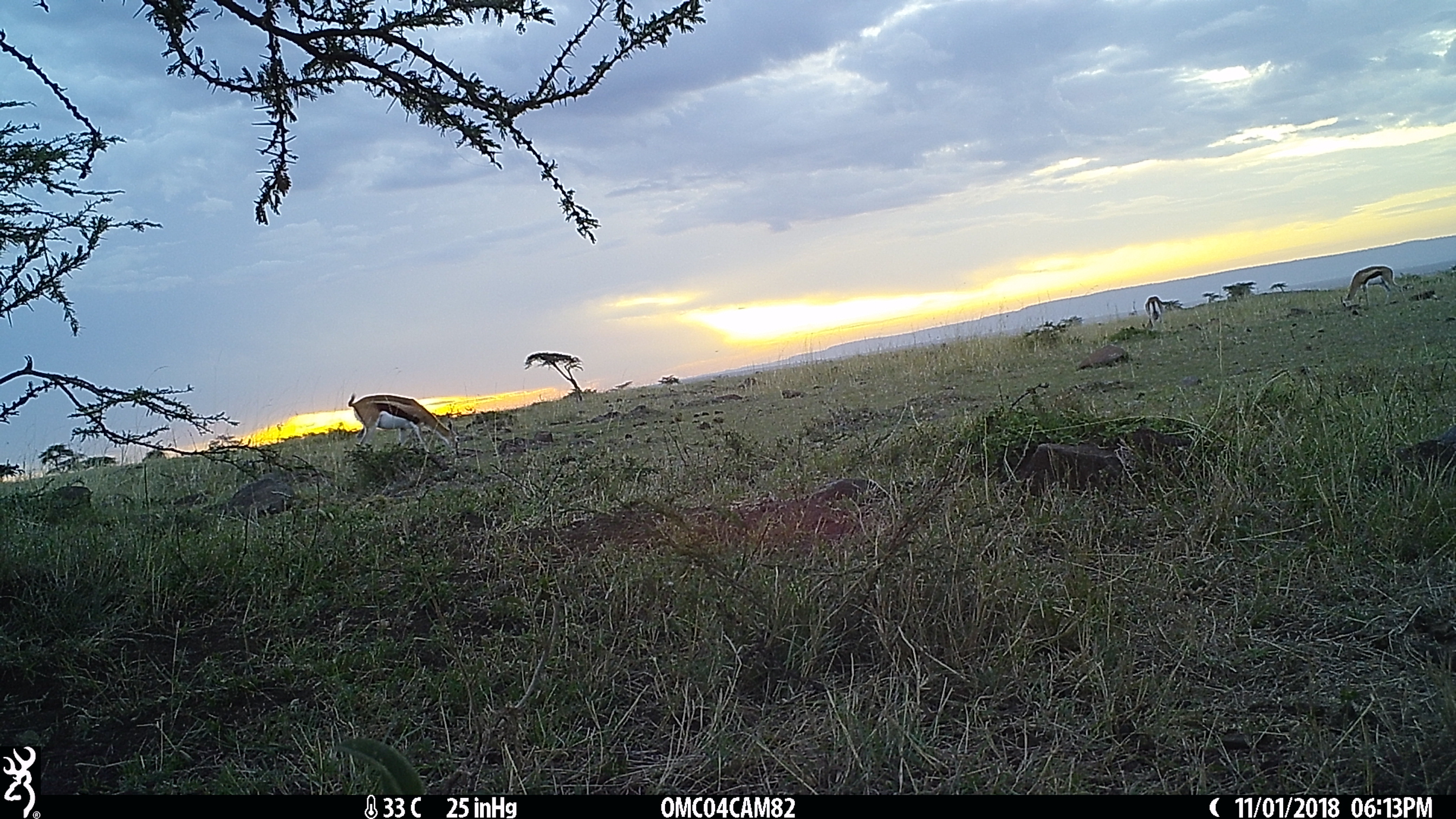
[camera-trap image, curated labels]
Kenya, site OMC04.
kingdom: Animalia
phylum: Chordata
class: Mammalia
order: Artiodactyla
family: Bovidae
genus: Eudorcas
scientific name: Eudorcas thomsonii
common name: thomon's gazelle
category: gazelle thomsons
Gazelle thomsons (thomon's gazelle) (Eudorcas thomsonii).